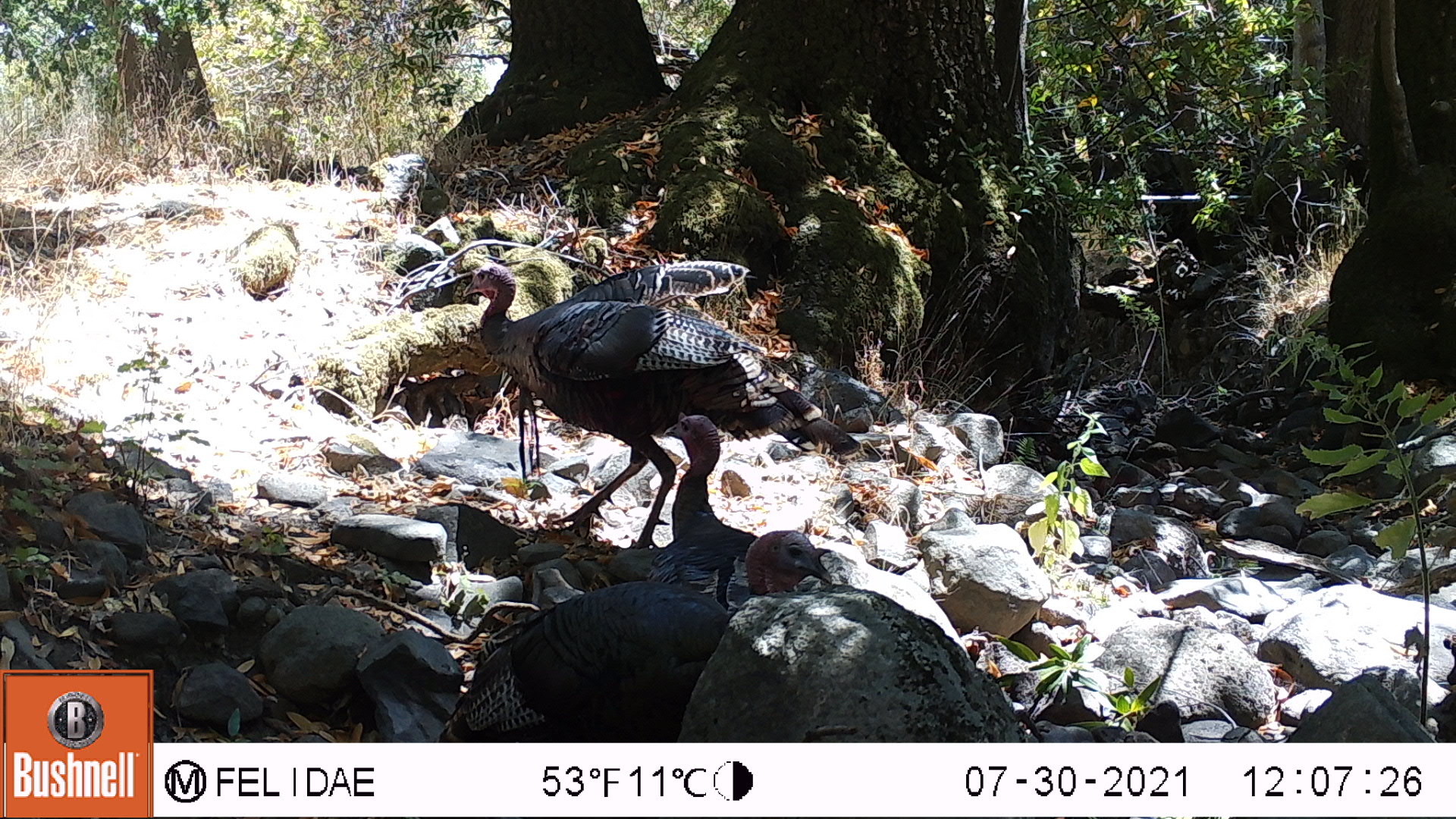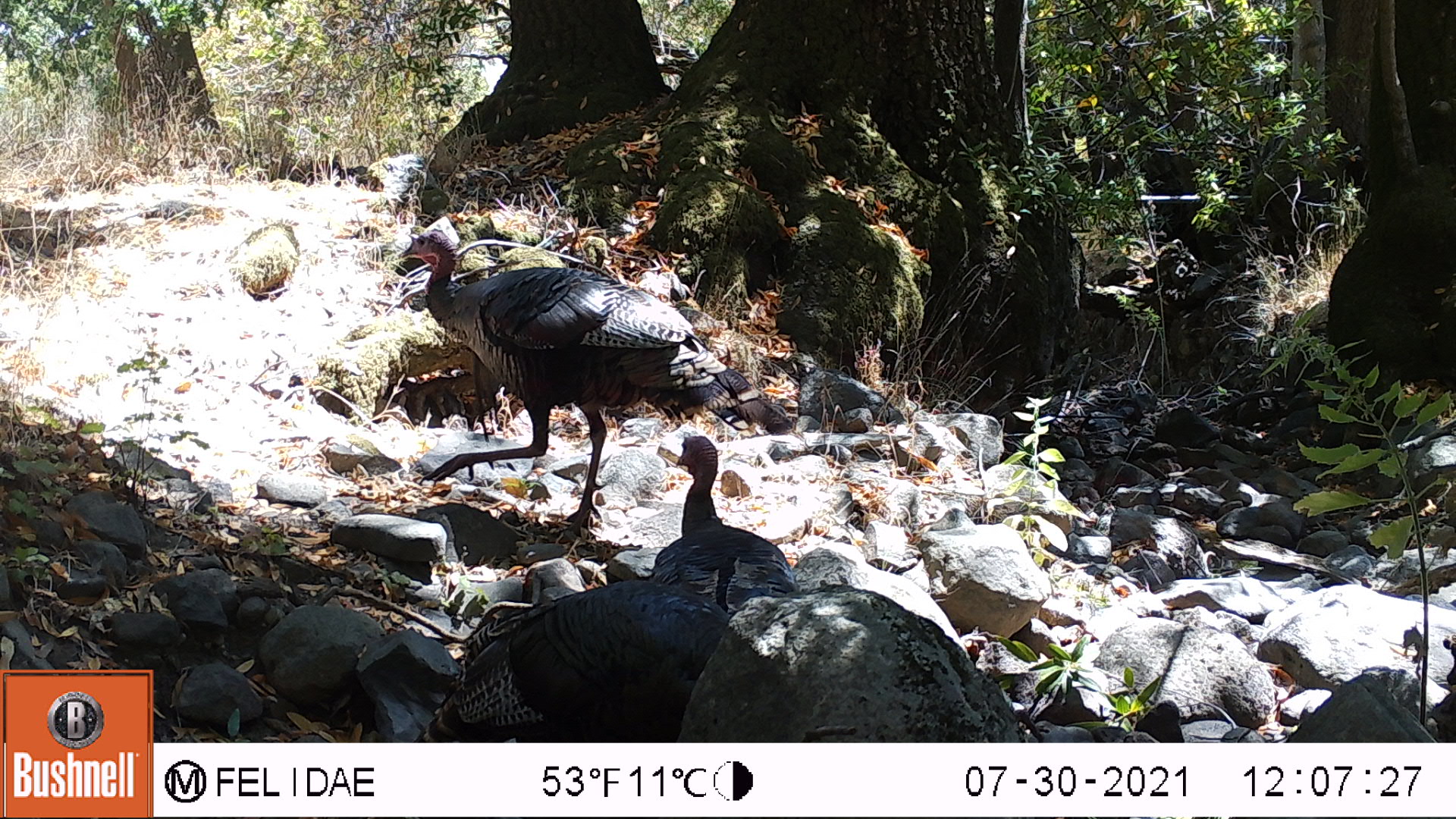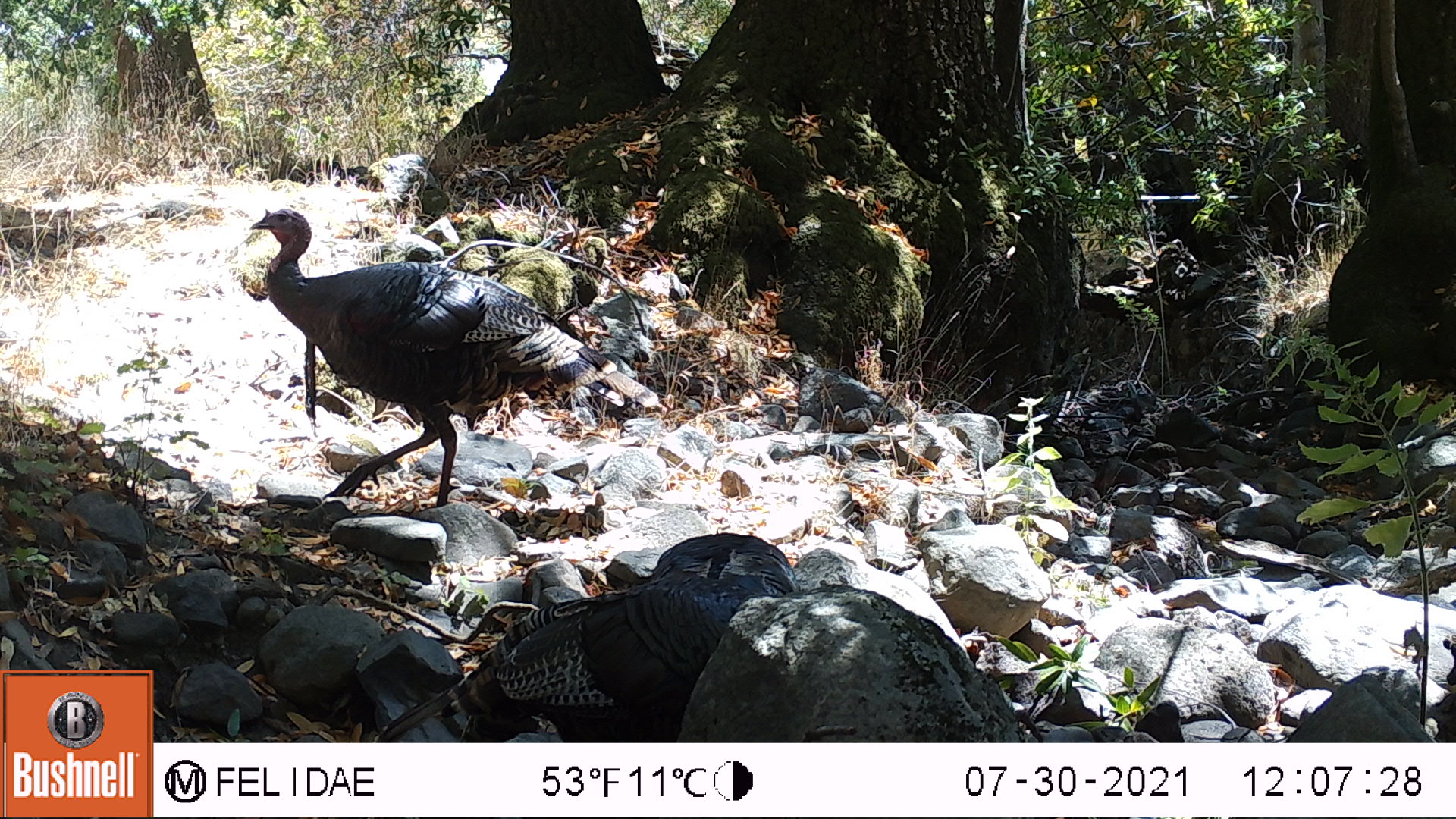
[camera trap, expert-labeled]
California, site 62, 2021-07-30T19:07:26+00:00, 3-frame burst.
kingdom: Animalia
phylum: Chordata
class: Aves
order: Galliformes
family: Phasianidae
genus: Meleagris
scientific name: Meleagris gallopavo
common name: turkey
Turkey (Meleagris gallopavo).